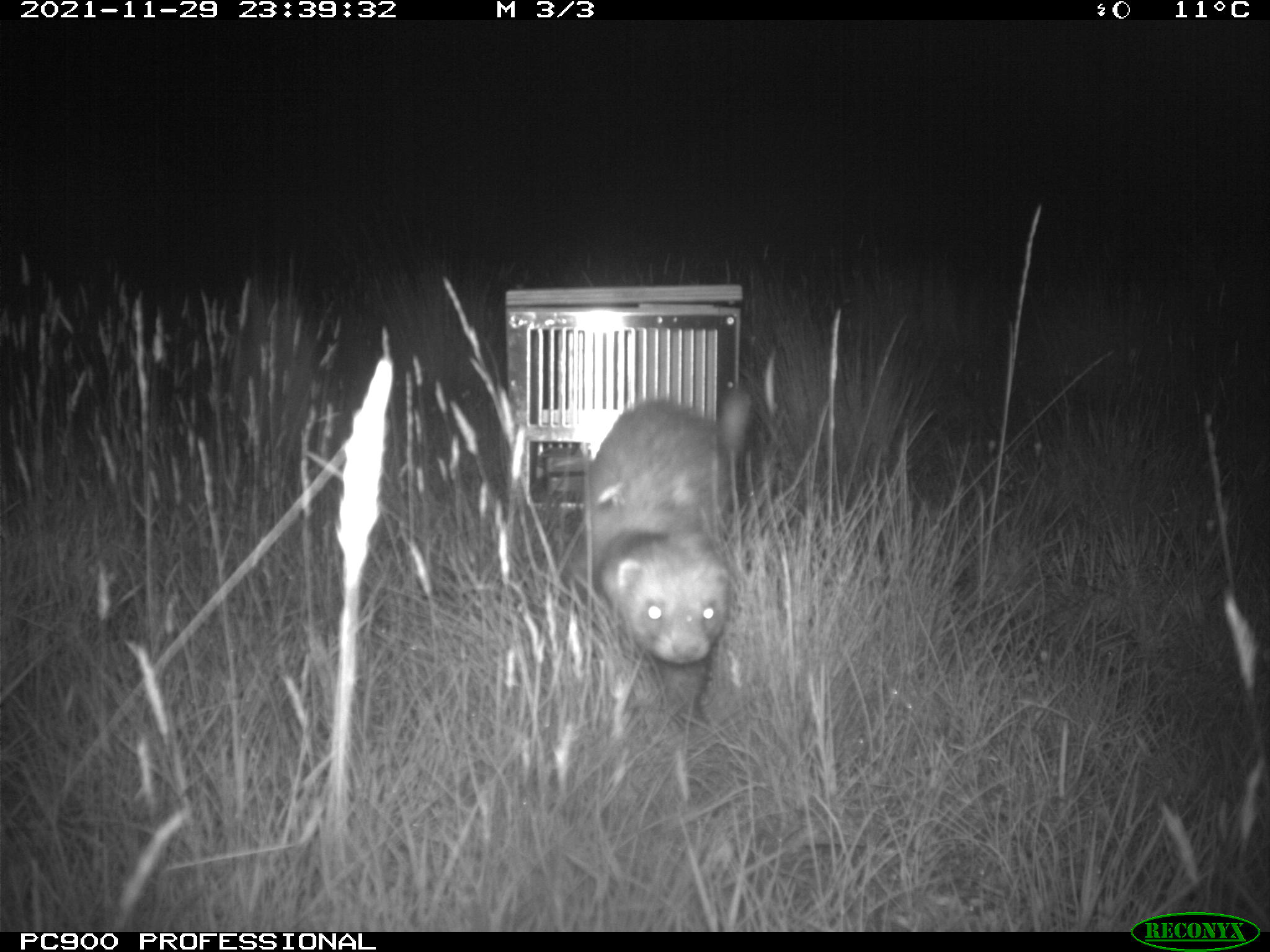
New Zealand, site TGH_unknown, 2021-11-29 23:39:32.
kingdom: Animalia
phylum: Chordata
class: Mammalia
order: Carnivora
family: Mustelidae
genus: Mustela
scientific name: Mustela furo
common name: ferret